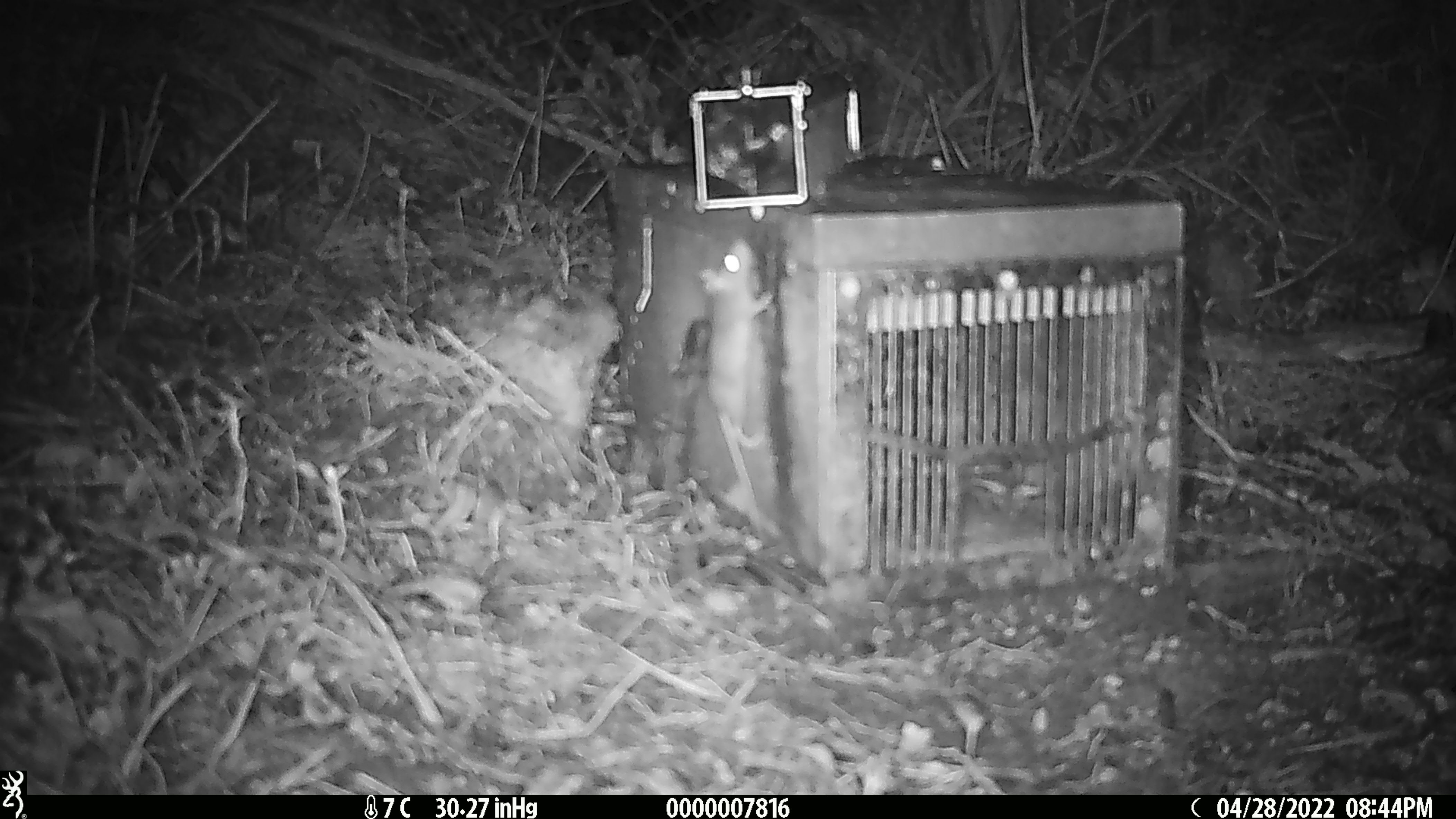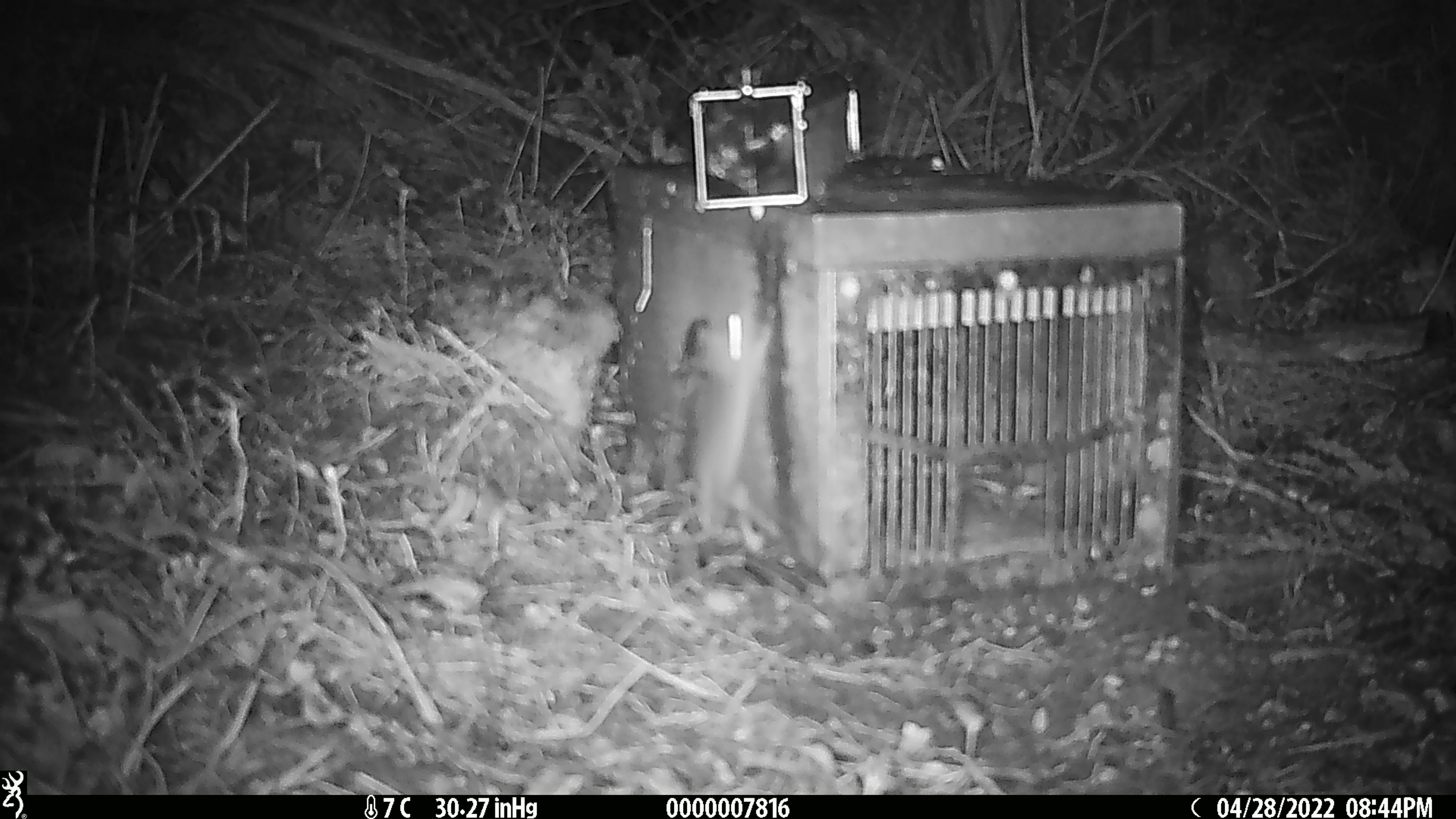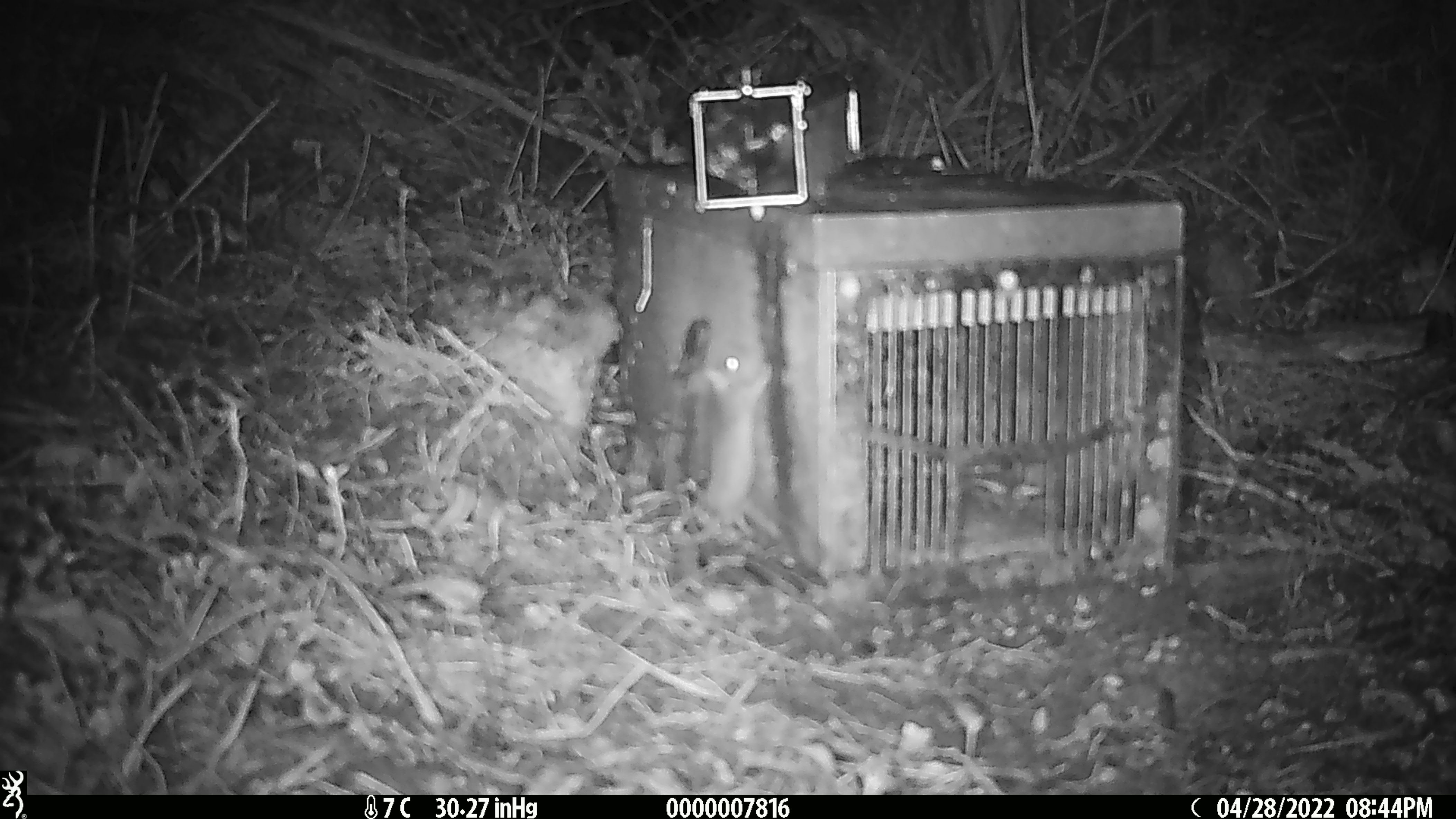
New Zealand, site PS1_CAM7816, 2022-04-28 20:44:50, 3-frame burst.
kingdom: Animalia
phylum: Chordata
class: Mammalia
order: Rodentia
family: Muridae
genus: Mus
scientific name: Mus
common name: mouse